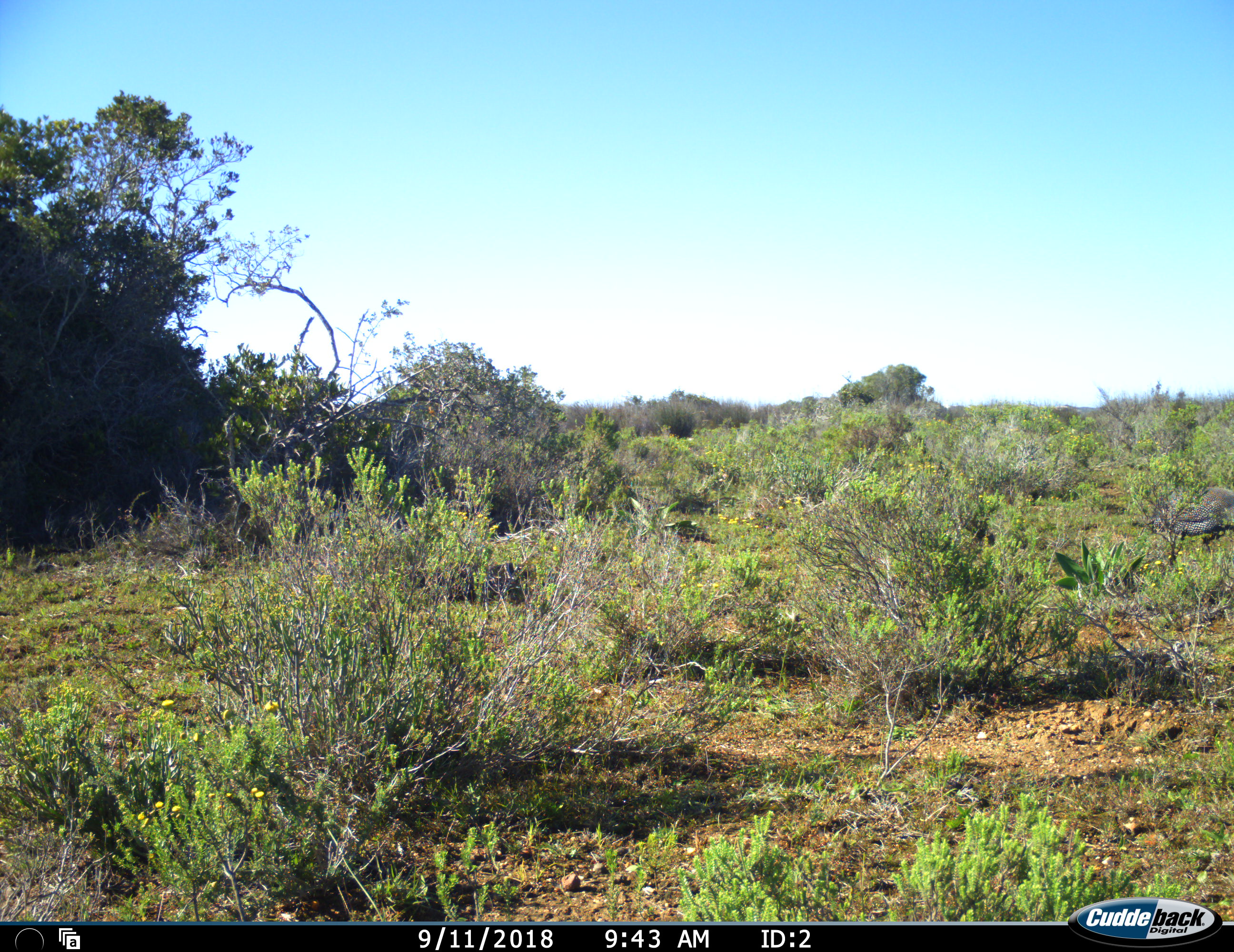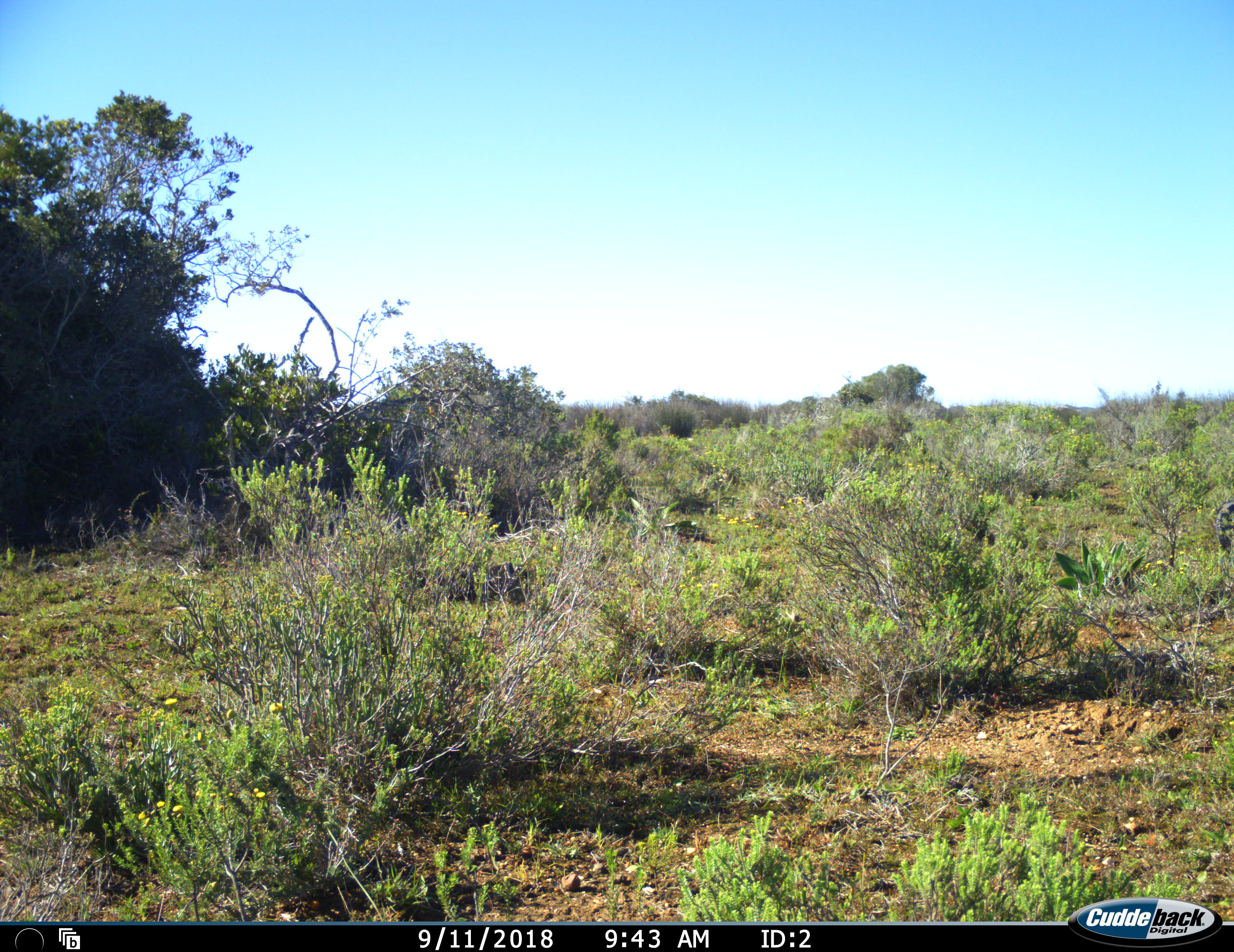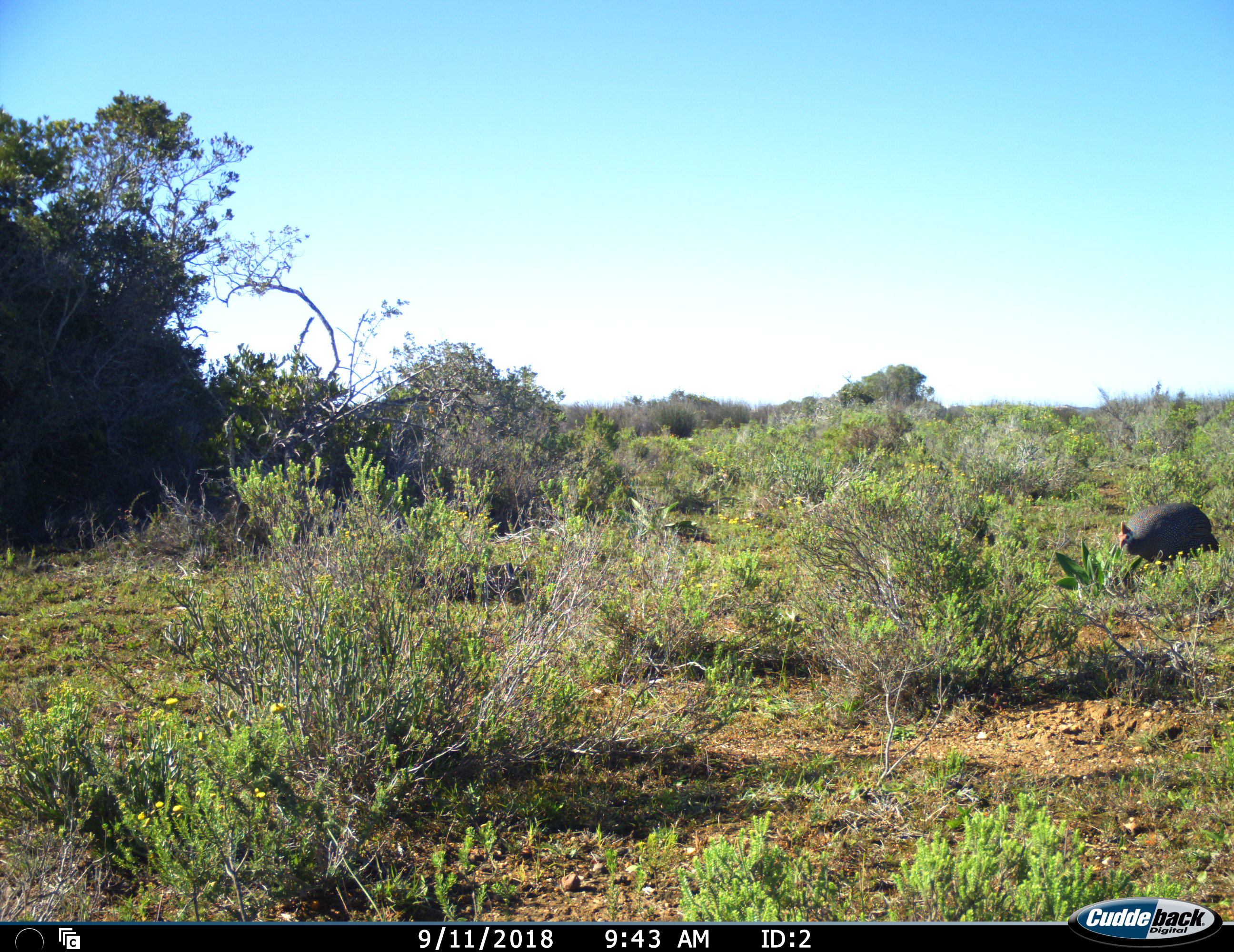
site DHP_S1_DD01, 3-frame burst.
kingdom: Animalia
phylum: Chordata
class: Aves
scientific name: Aves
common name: bird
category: birdother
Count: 1.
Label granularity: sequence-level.